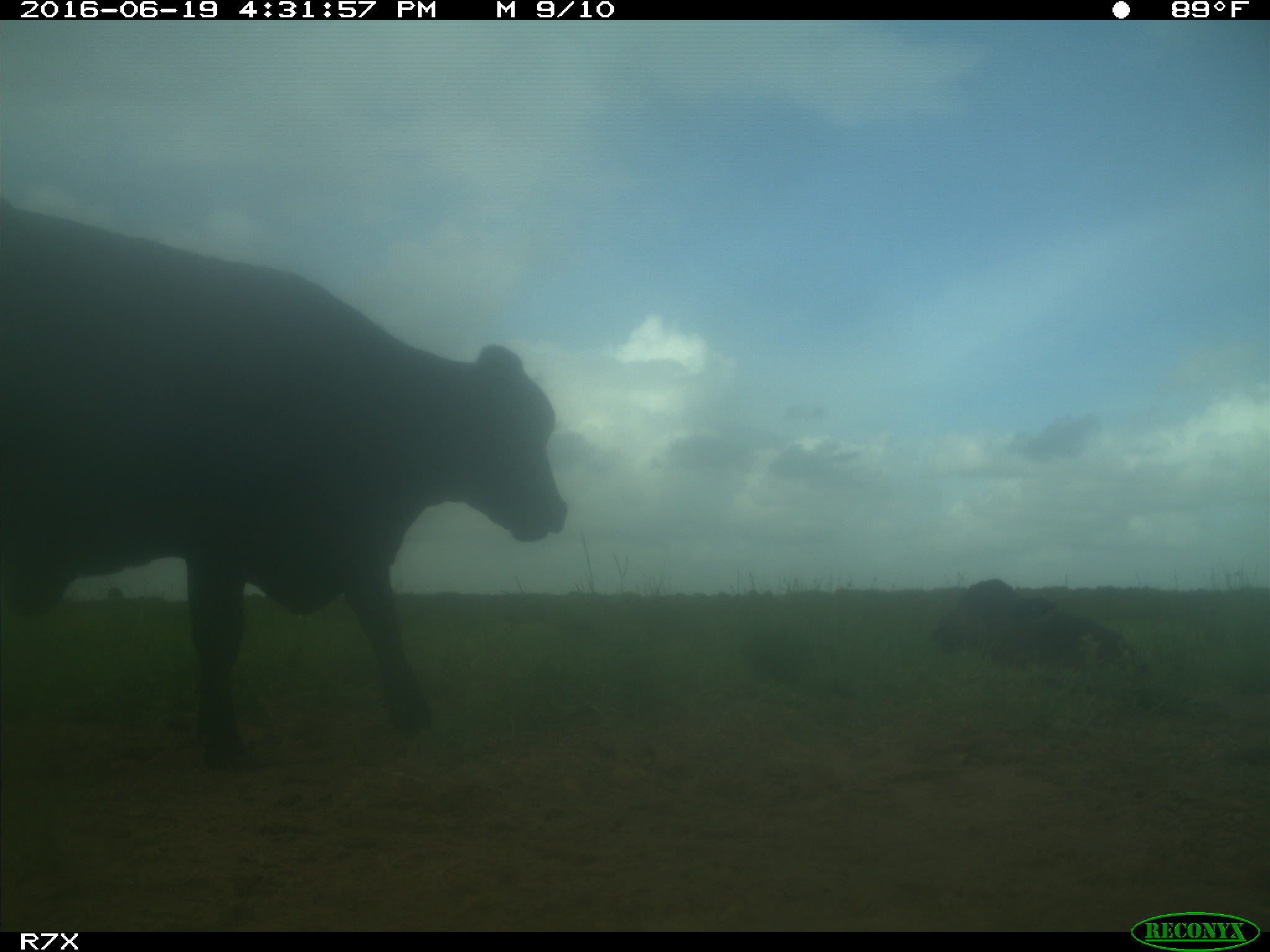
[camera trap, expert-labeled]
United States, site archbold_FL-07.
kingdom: Animalia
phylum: Chordata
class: Mammalia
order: Artiodactyla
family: Bovidae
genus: Bos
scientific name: Bos taurus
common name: domestic cow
Bos taurus (domestic cow).